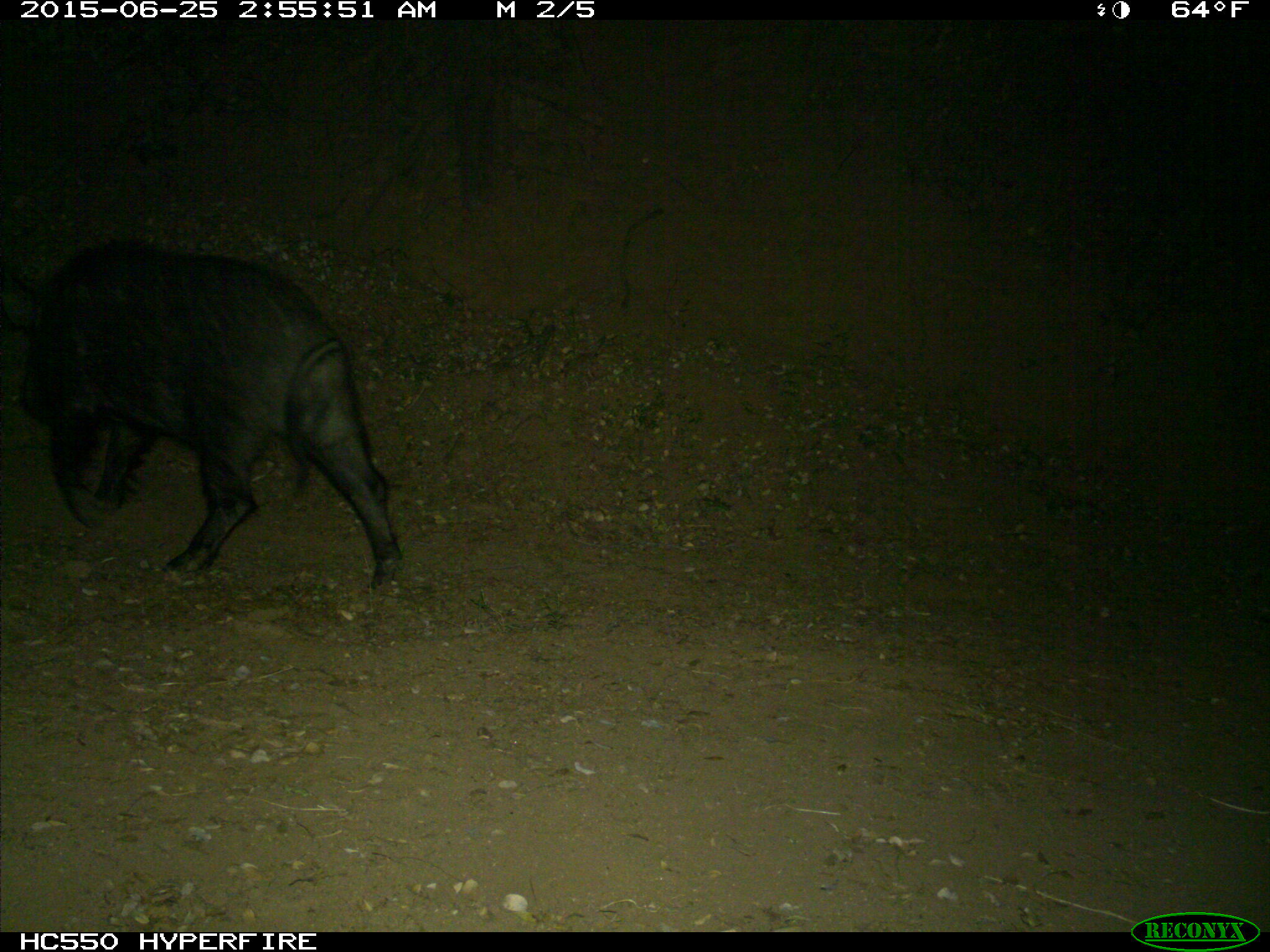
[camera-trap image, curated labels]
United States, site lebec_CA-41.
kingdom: Animalia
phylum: Chordata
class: Mammalia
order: Artiodactyla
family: Suidae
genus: Sus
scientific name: Sus scrofa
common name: wild boar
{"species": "Sus scrofa (wild boar)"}